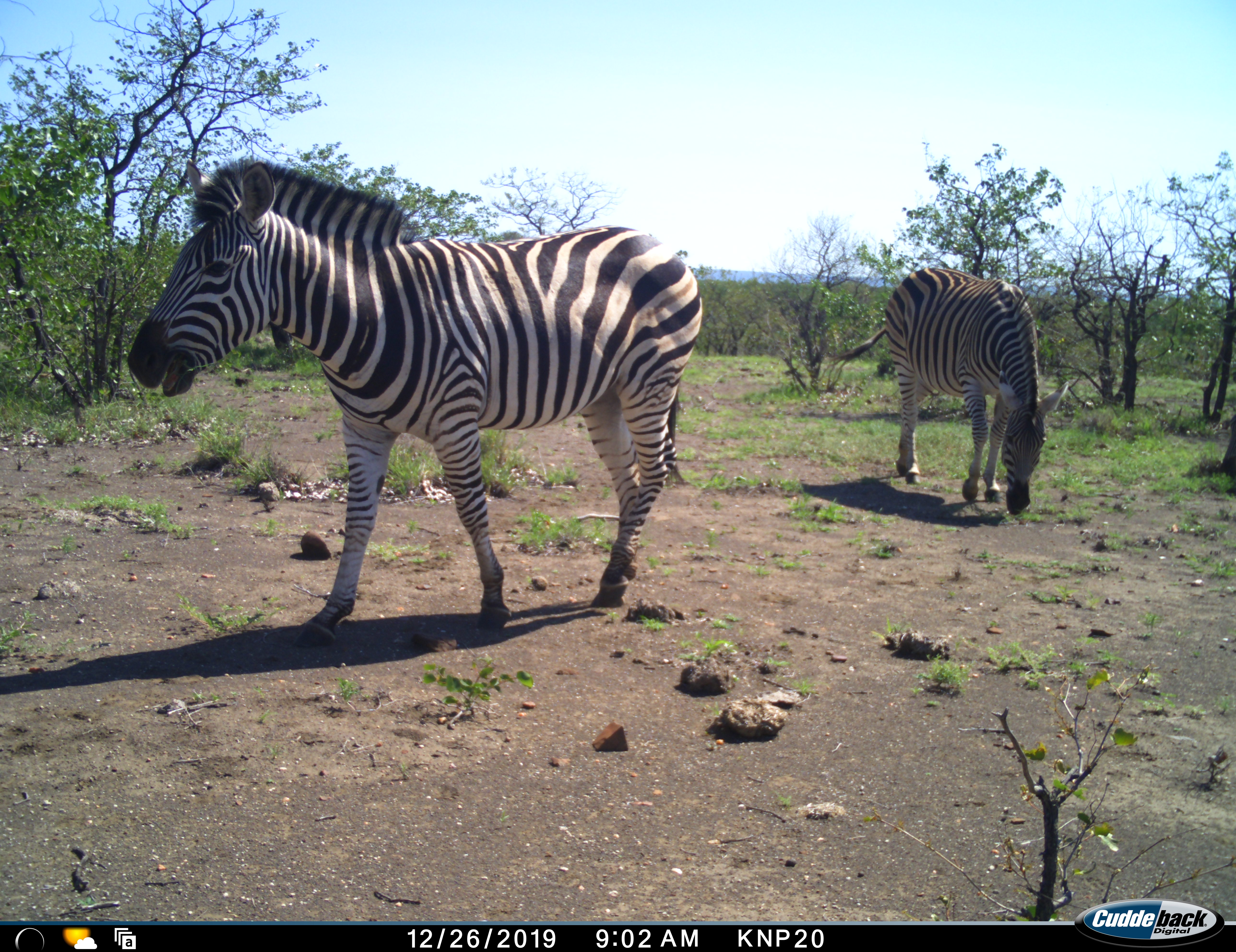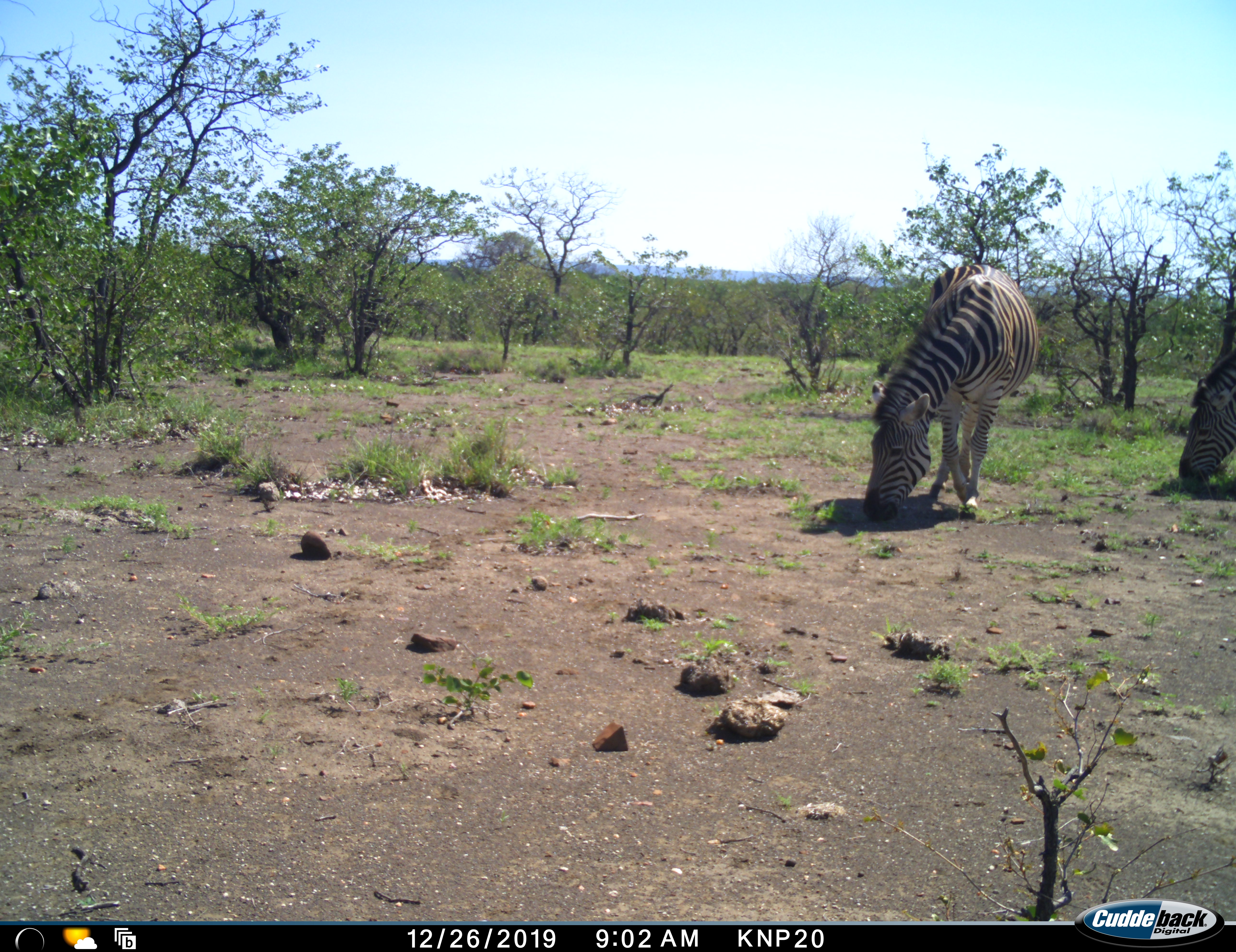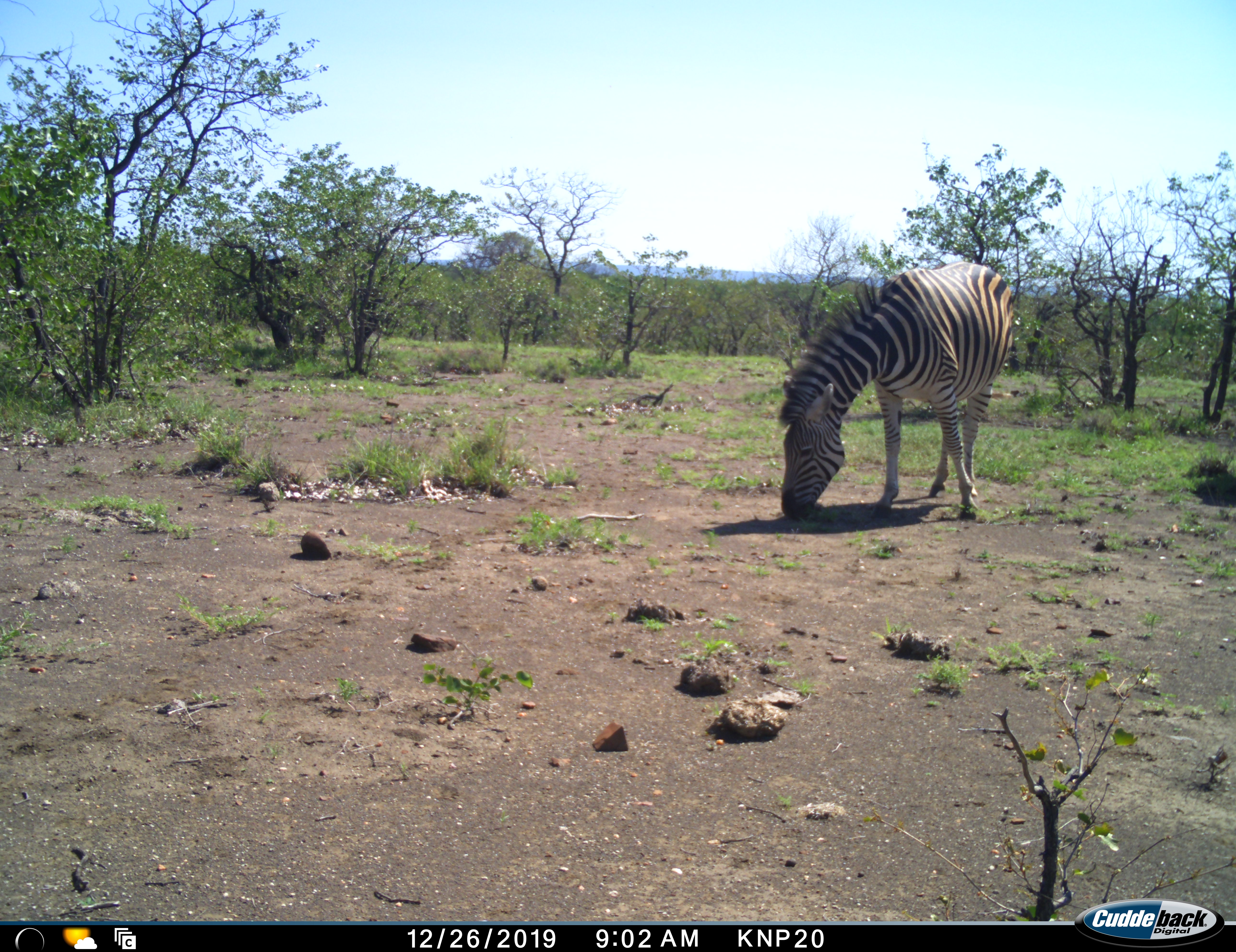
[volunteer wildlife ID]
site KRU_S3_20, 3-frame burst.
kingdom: Animalia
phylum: Chordata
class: Mammalia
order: Perissodactyla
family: Equidae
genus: Equus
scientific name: Equus quagga burchellii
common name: burchell's zebra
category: zebraburchells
Zebraburchells (burchell's zebra) (Equus quagga burchellii), count 3. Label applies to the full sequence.